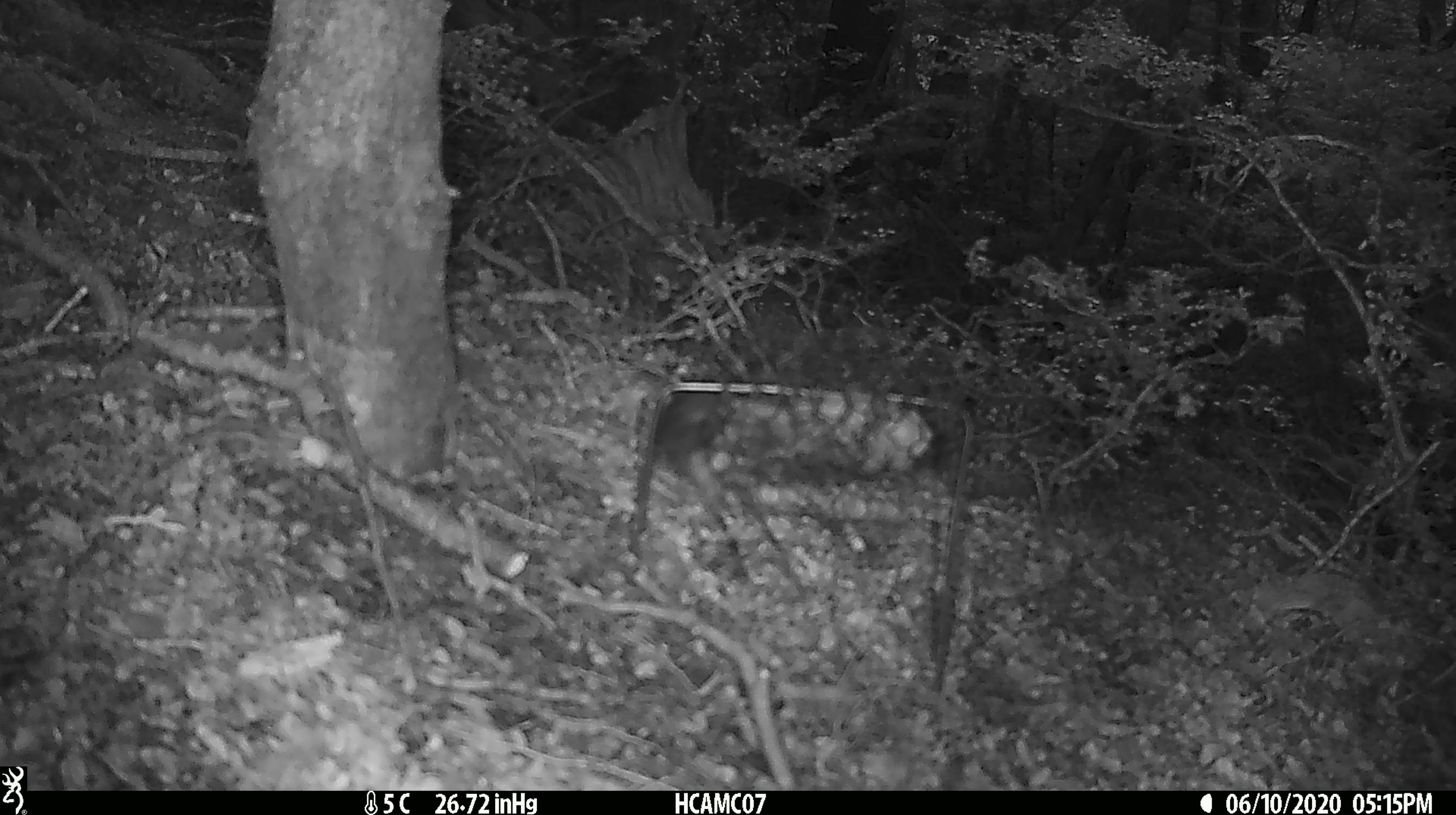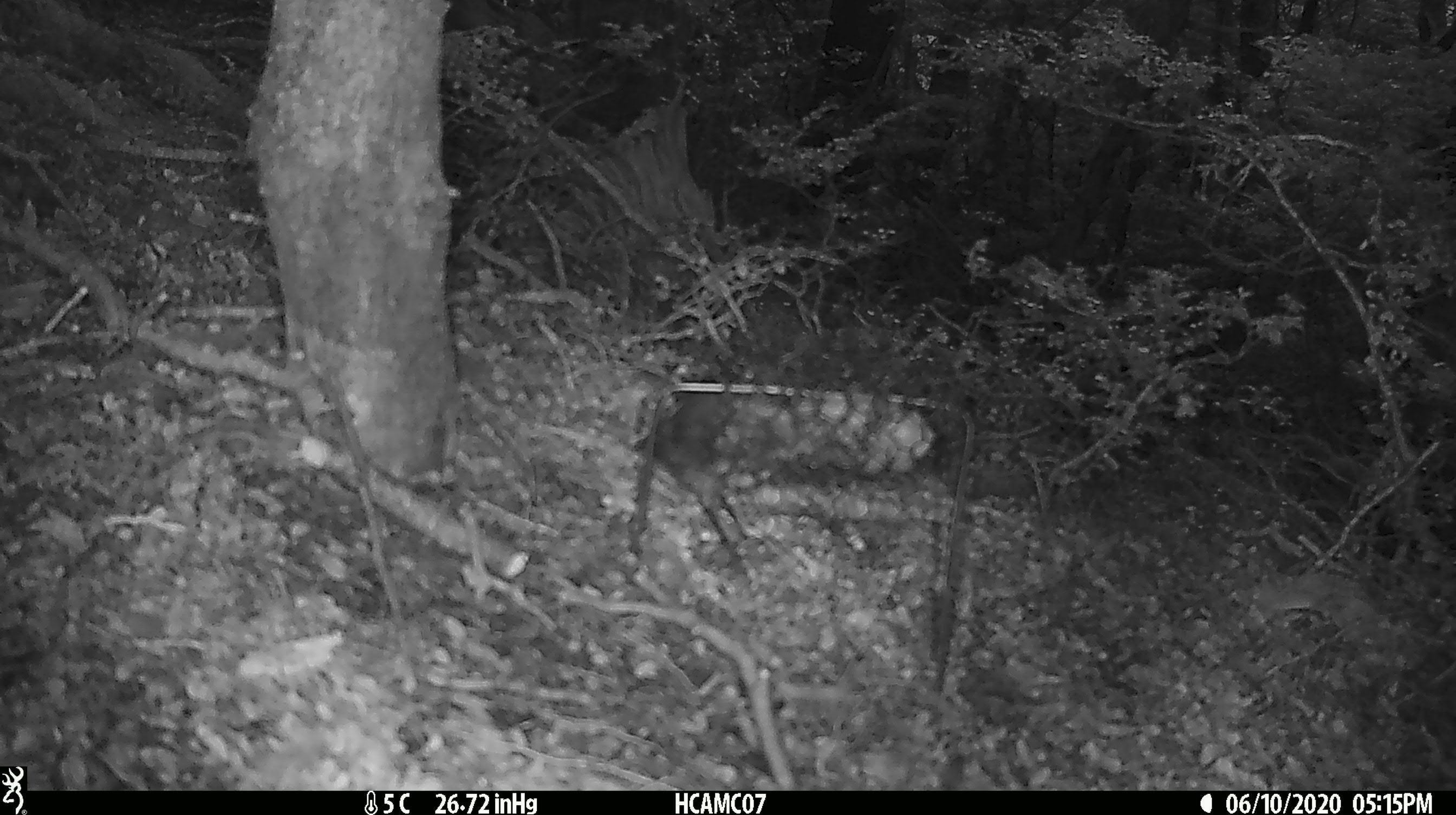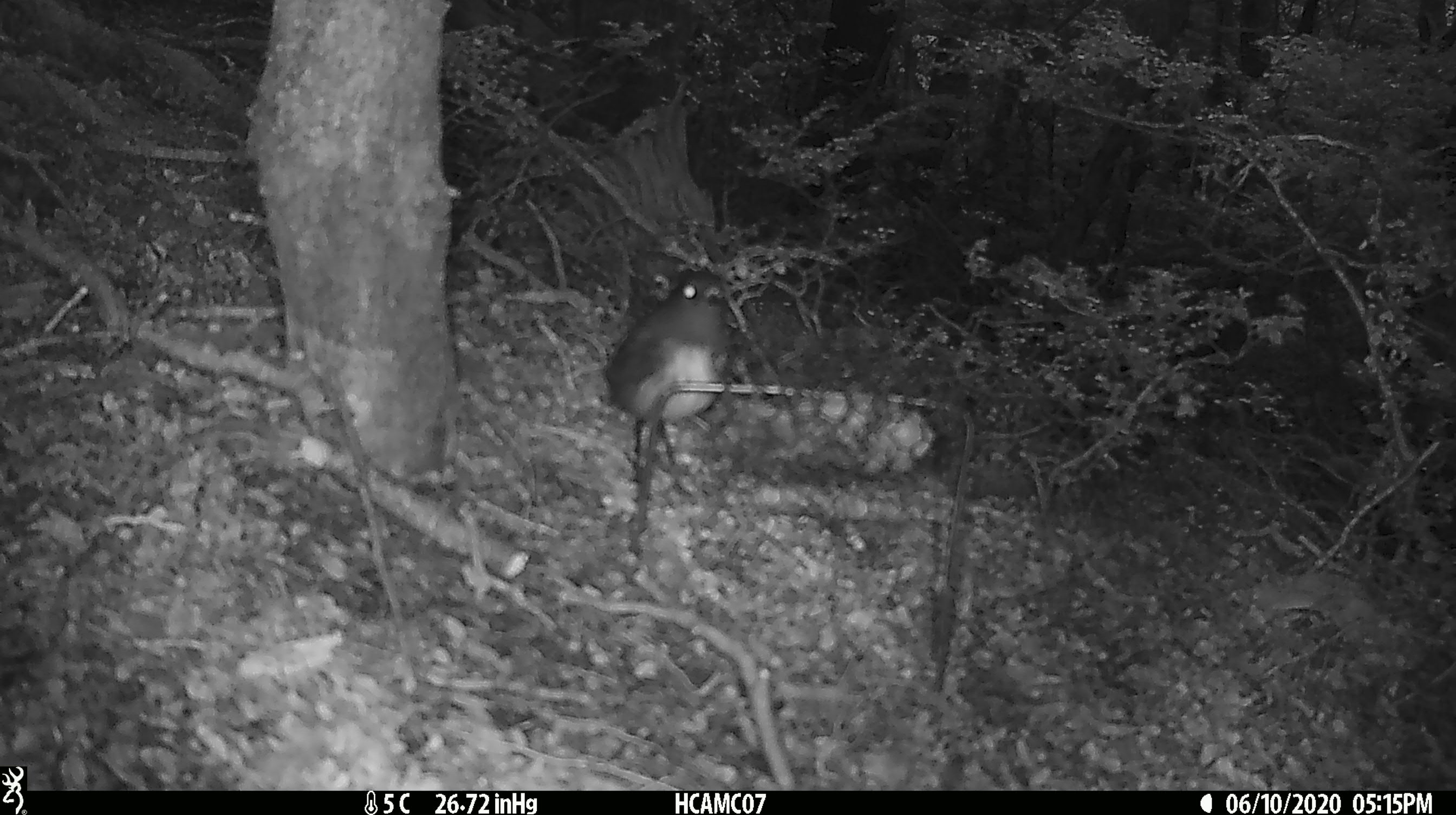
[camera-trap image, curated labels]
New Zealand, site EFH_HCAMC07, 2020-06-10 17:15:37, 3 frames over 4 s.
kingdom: Animalia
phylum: Chordata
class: Aves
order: Passeriformes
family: Petroicidae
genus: Petroica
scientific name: Petroica australis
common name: new zealand robin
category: robin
Robin (new zealand robin) (Petroica australis).